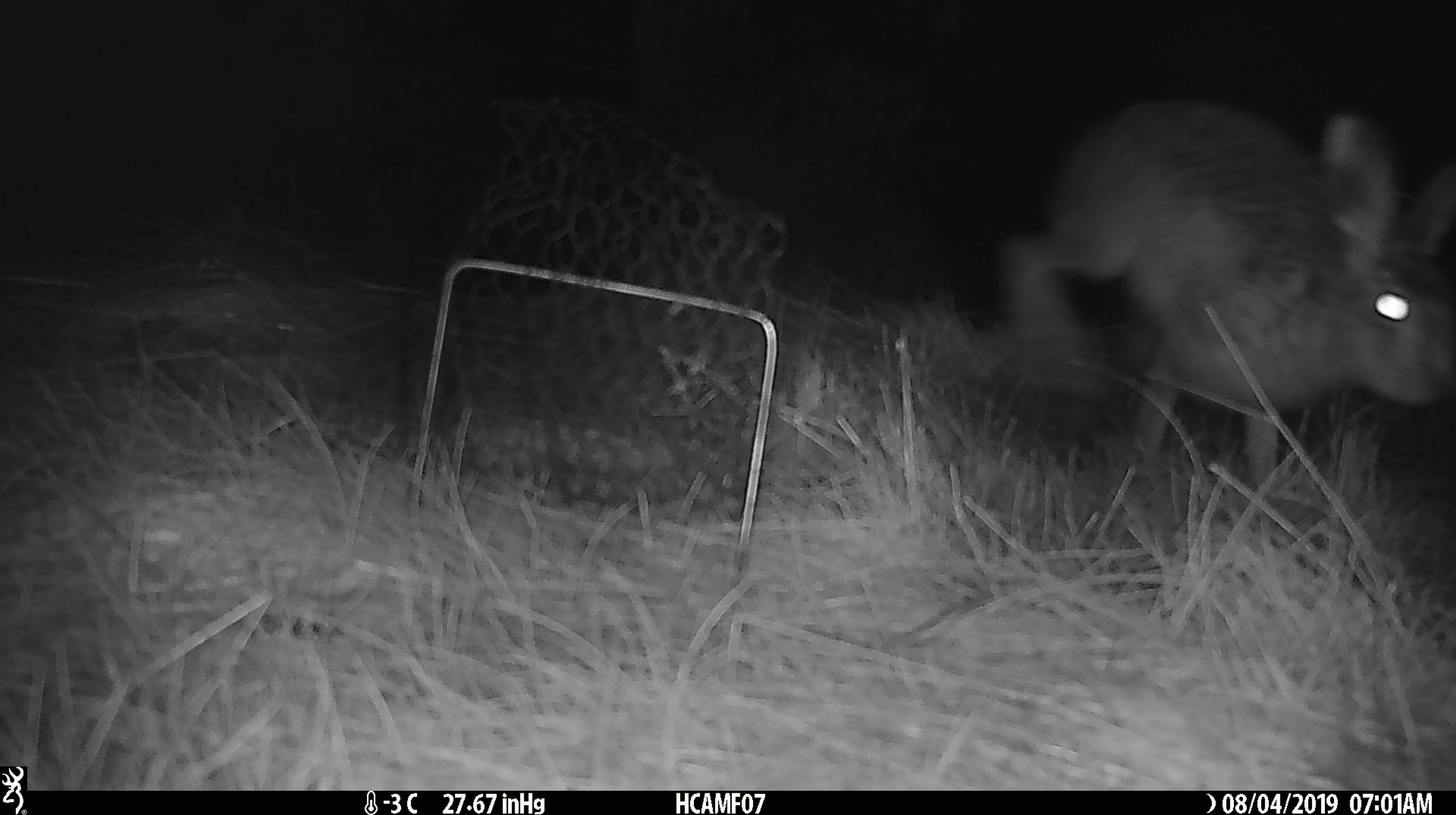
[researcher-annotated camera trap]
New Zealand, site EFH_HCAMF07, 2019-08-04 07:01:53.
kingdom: Animalia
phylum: Chordata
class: Mammalia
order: Lagomorpha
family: Leporidae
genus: Lepus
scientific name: Lepus europaeus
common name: brown hare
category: hare